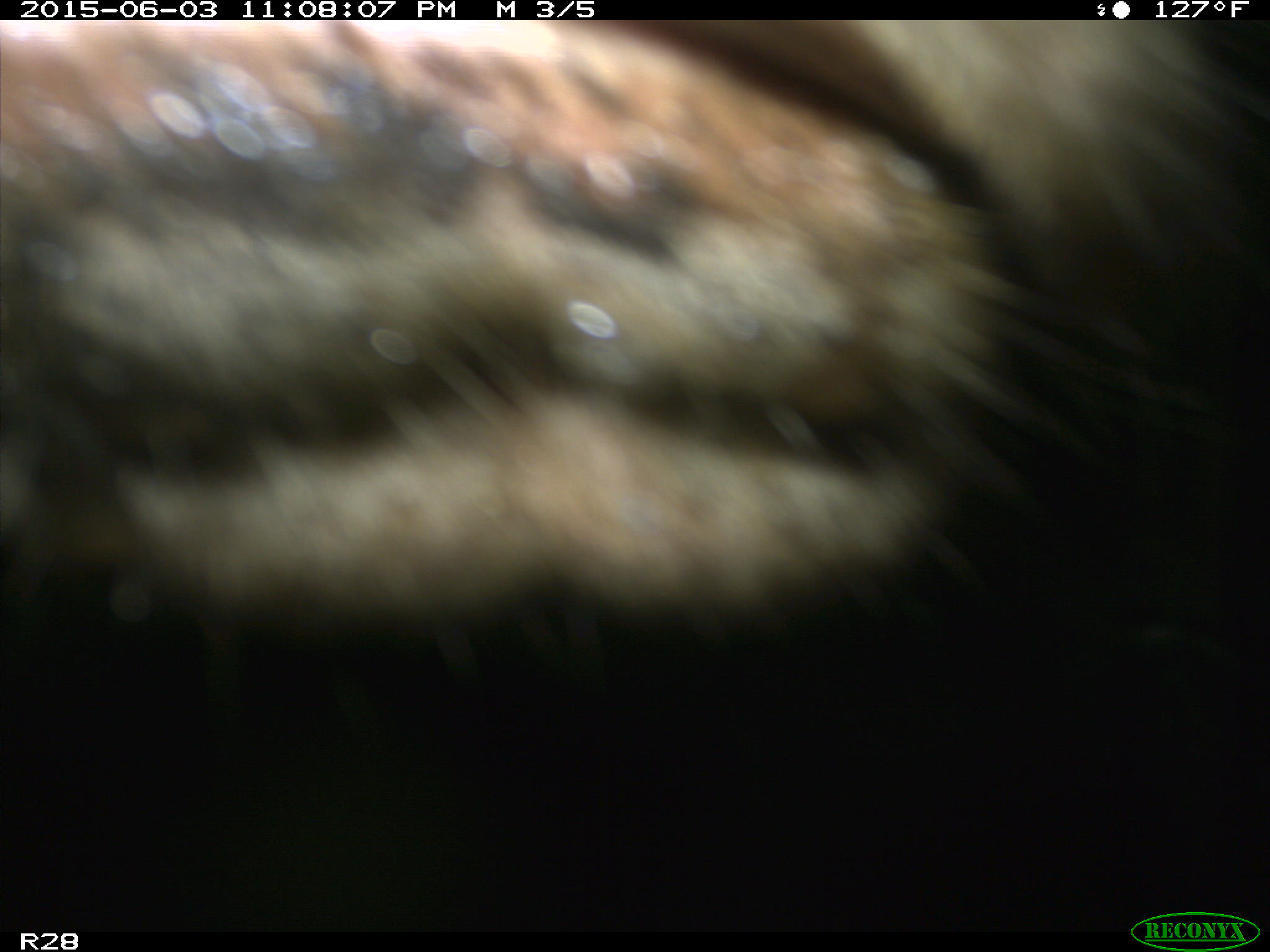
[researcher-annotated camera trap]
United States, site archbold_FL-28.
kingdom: Animalia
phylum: Chordata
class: Mammalia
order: Artiodactyla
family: Bovidae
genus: Bos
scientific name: Bos taurus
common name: domestic cow